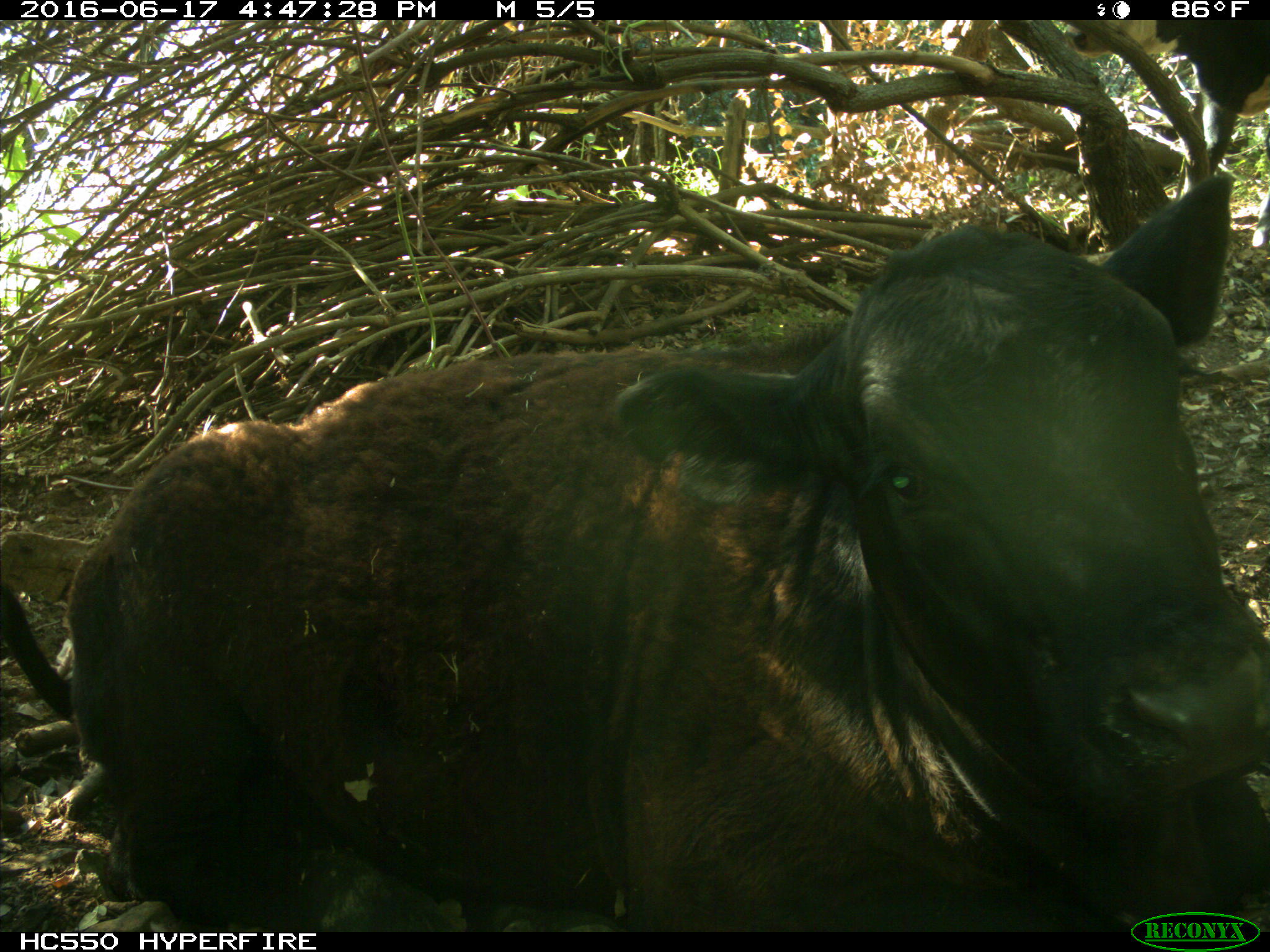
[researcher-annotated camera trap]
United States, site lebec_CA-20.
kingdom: Animalia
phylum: Chordata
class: Mammalia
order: Artiodactyla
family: Bovidae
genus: Bos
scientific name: Bos taurus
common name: domestic cow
Bos taurus (domestic cow).